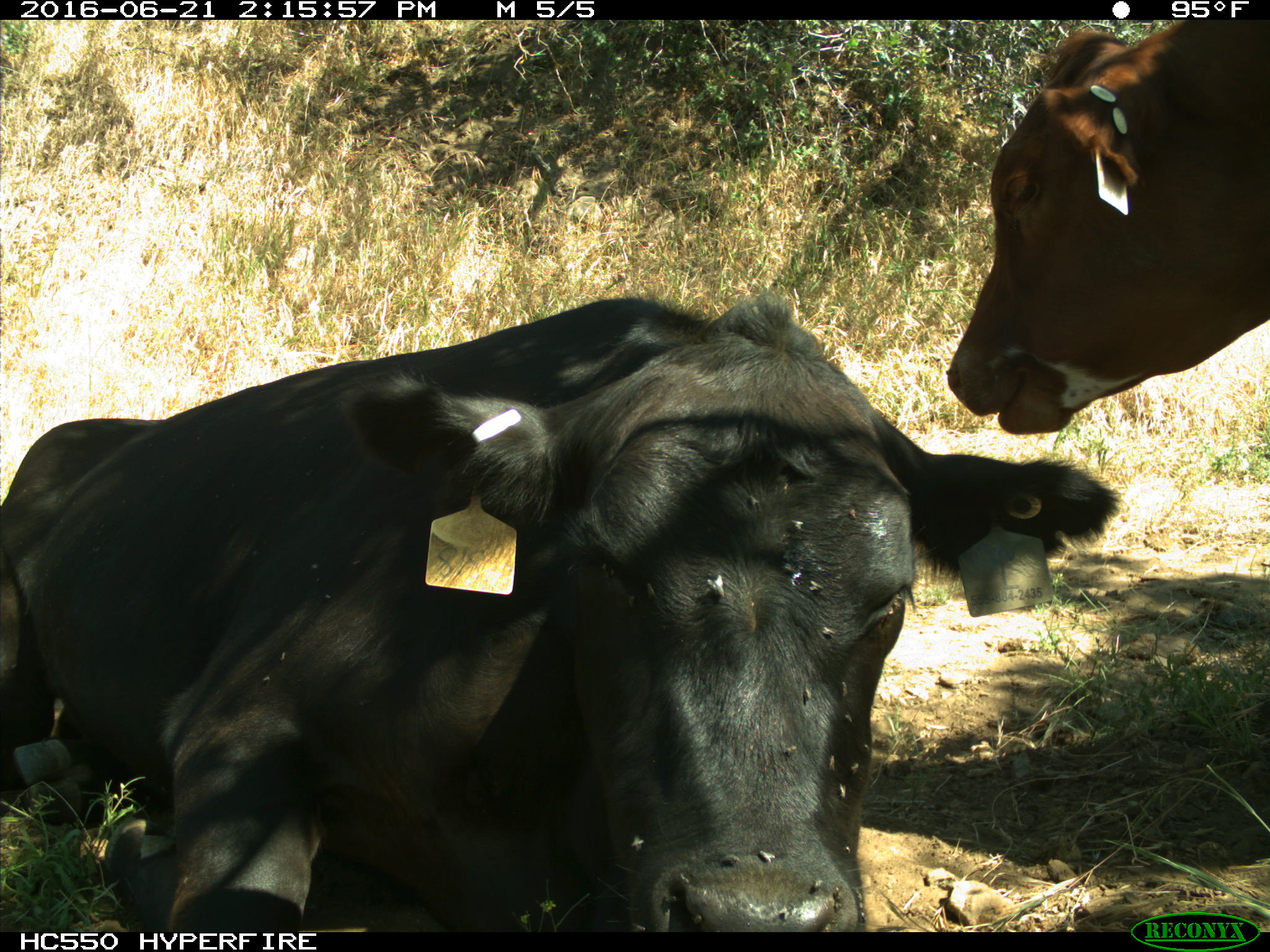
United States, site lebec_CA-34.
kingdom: Animalia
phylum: Chordata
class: Mammalia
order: Artiodactyla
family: Bovidae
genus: Bos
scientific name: Bos taurus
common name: domestic cow